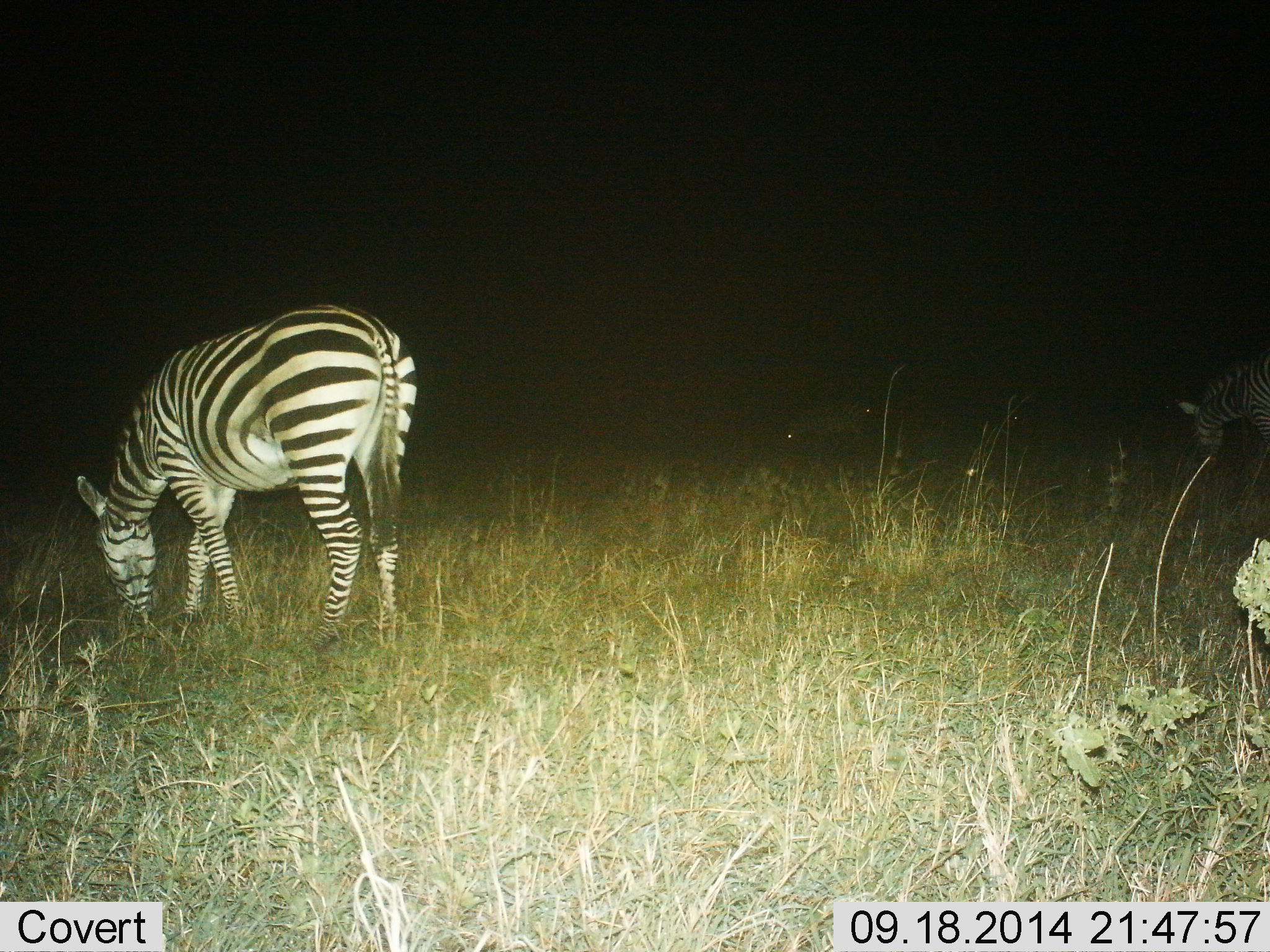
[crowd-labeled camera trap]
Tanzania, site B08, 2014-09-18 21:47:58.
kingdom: Animalia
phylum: Chordata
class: Mammalia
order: Perissodactyla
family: Equidae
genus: Equus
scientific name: Equus quagga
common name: plains zebra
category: zebra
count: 2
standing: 0%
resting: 0%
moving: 0%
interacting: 0%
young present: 0%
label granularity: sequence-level